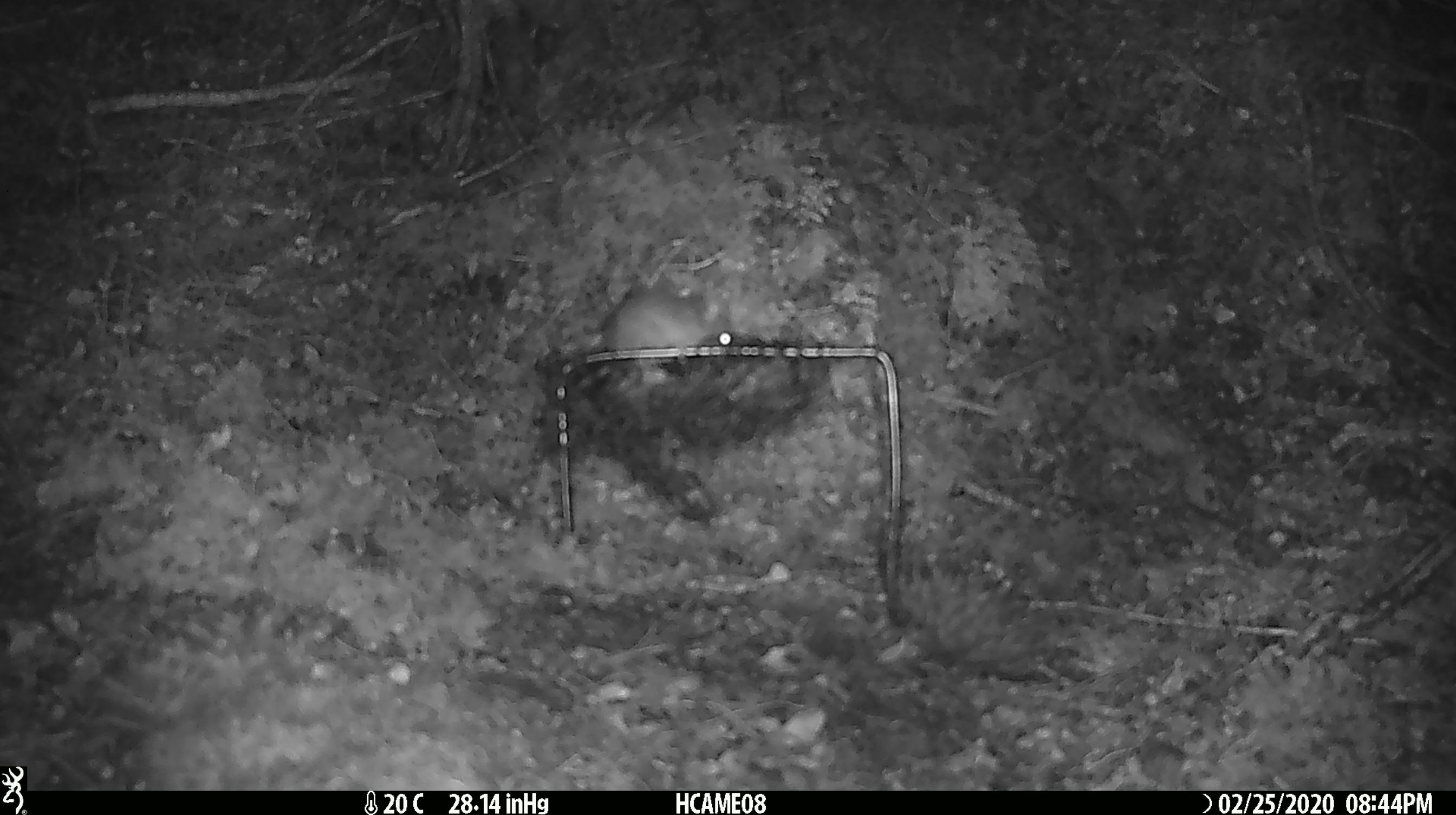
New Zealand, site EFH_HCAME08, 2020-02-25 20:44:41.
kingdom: Animalia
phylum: Chordata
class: Mammalia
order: Rodentia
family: Muridae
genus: Mus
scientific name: Mus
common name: mouse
Mouse (Mus).